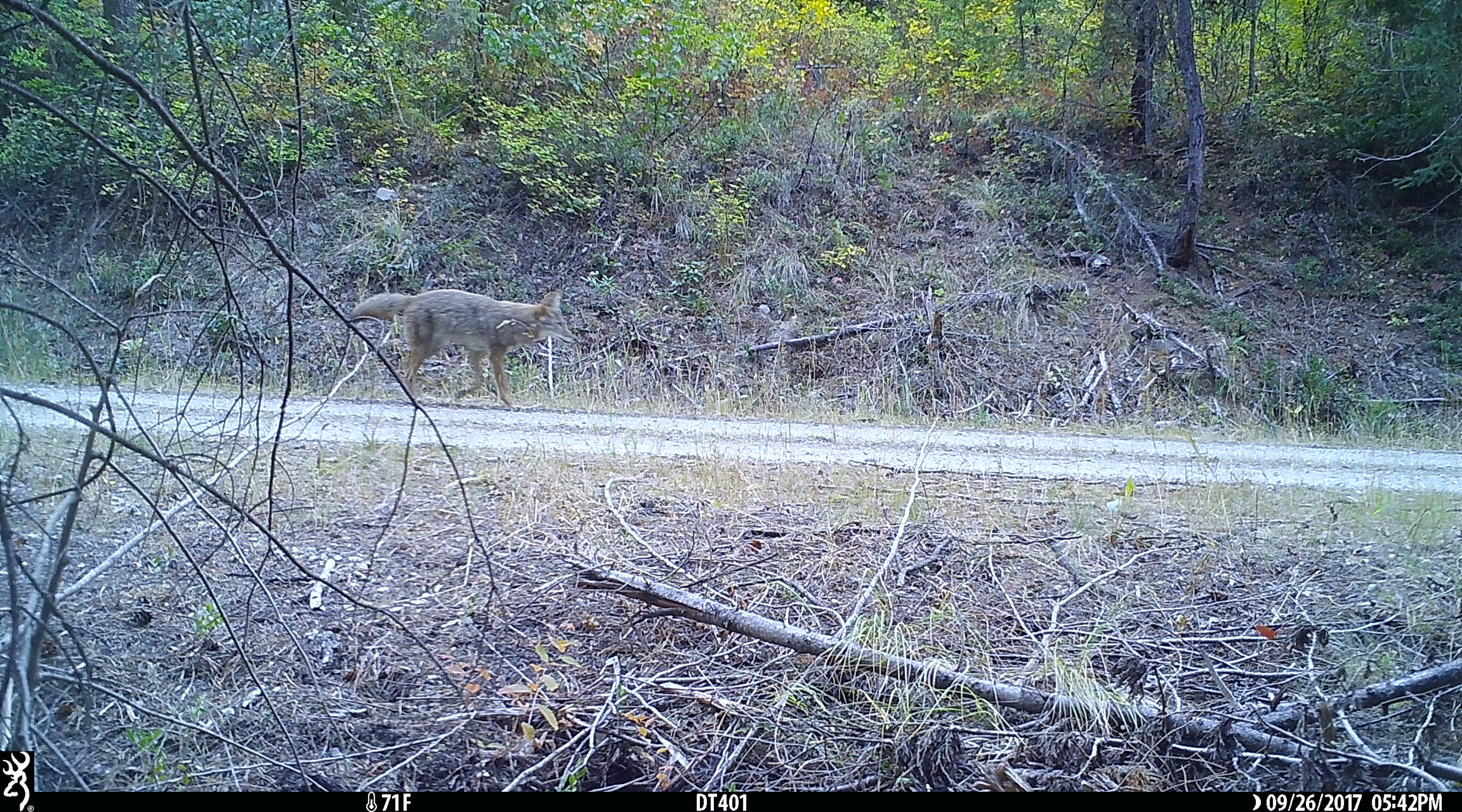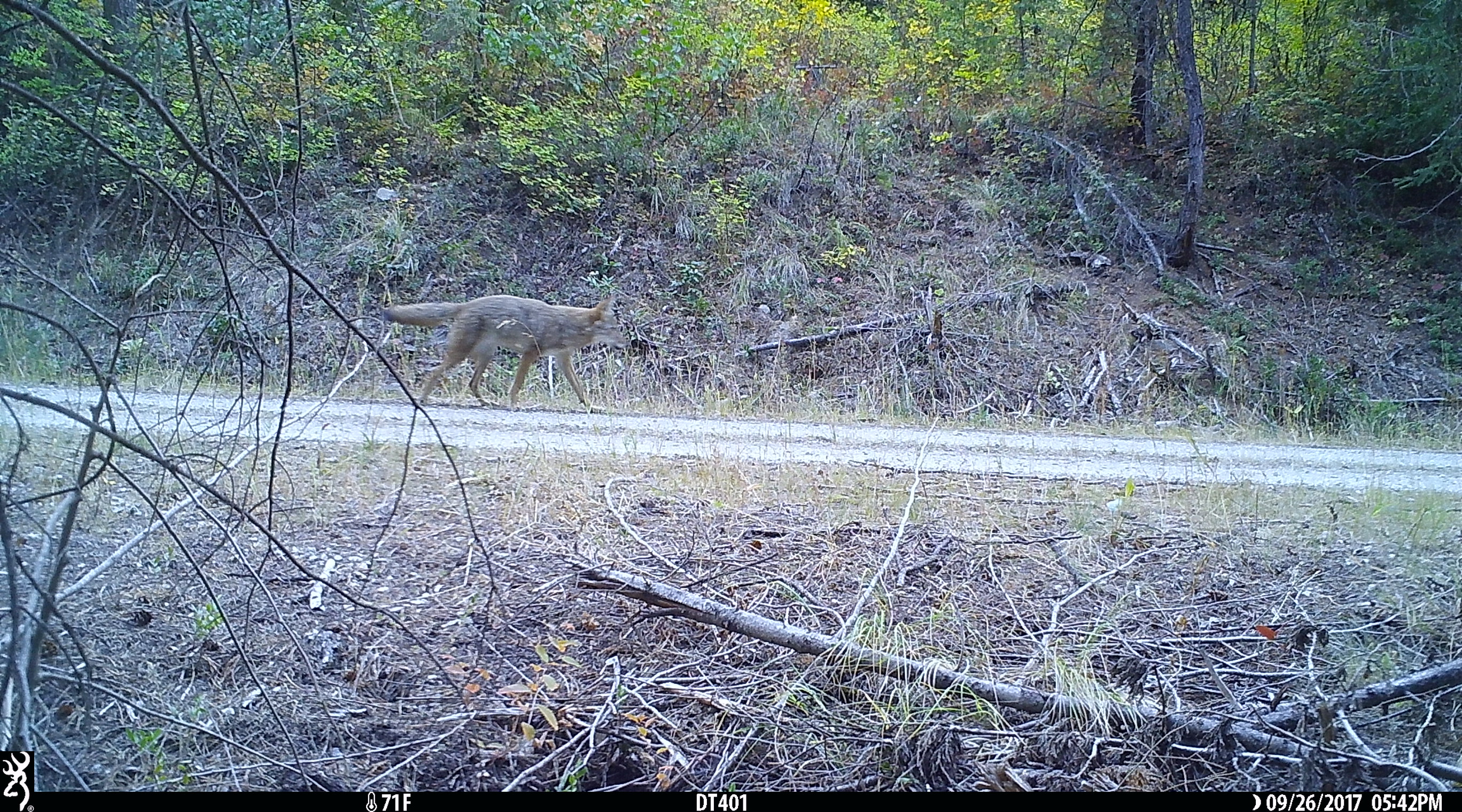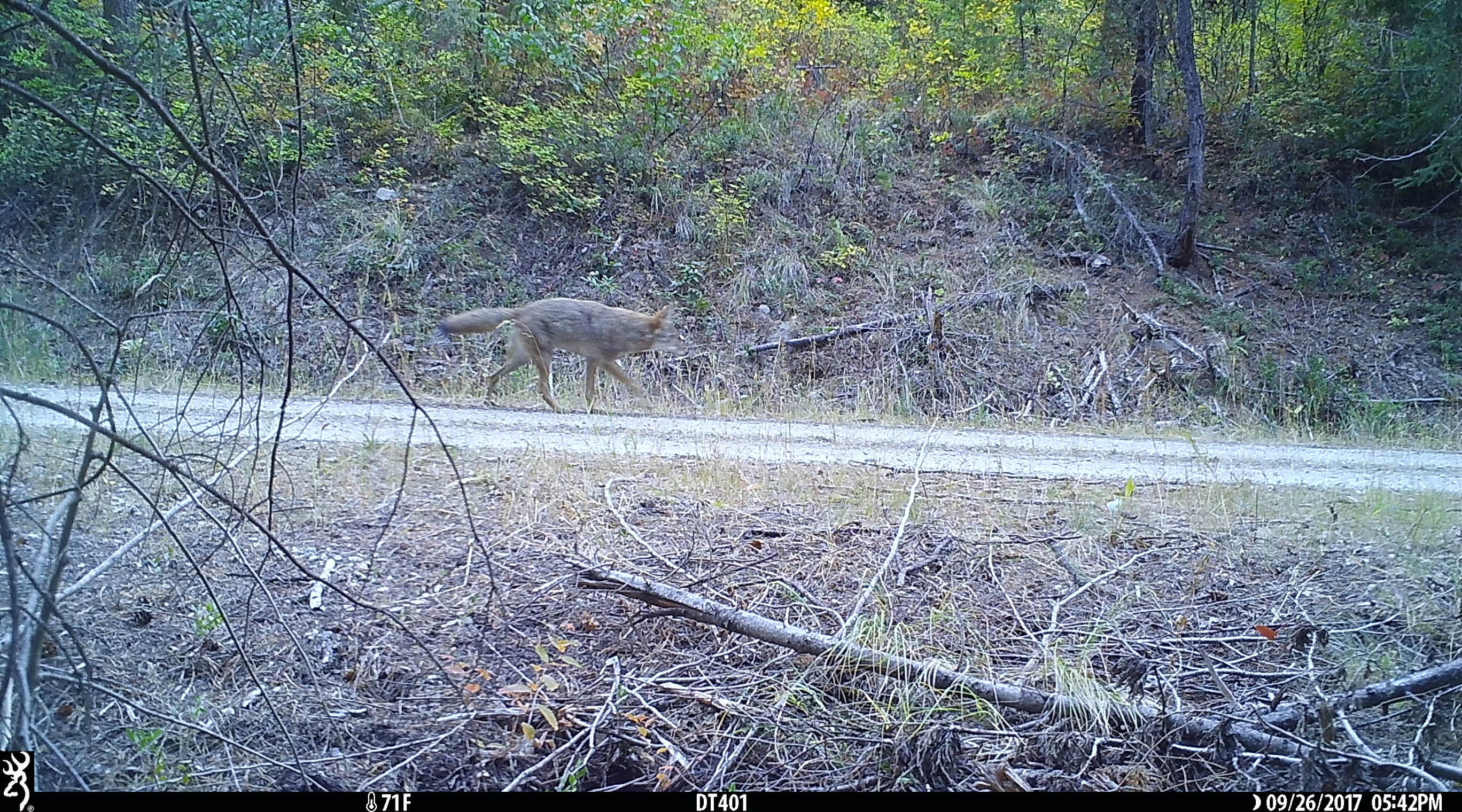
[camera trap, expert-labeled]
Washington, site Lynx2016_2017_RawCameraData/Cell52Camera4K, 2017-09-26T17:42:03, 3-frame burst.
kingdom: Animalia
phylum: Chordata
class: Mammalia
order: Carnivora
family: Canidae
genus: Canis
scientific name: Canis latrans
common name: coyote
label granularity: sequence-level